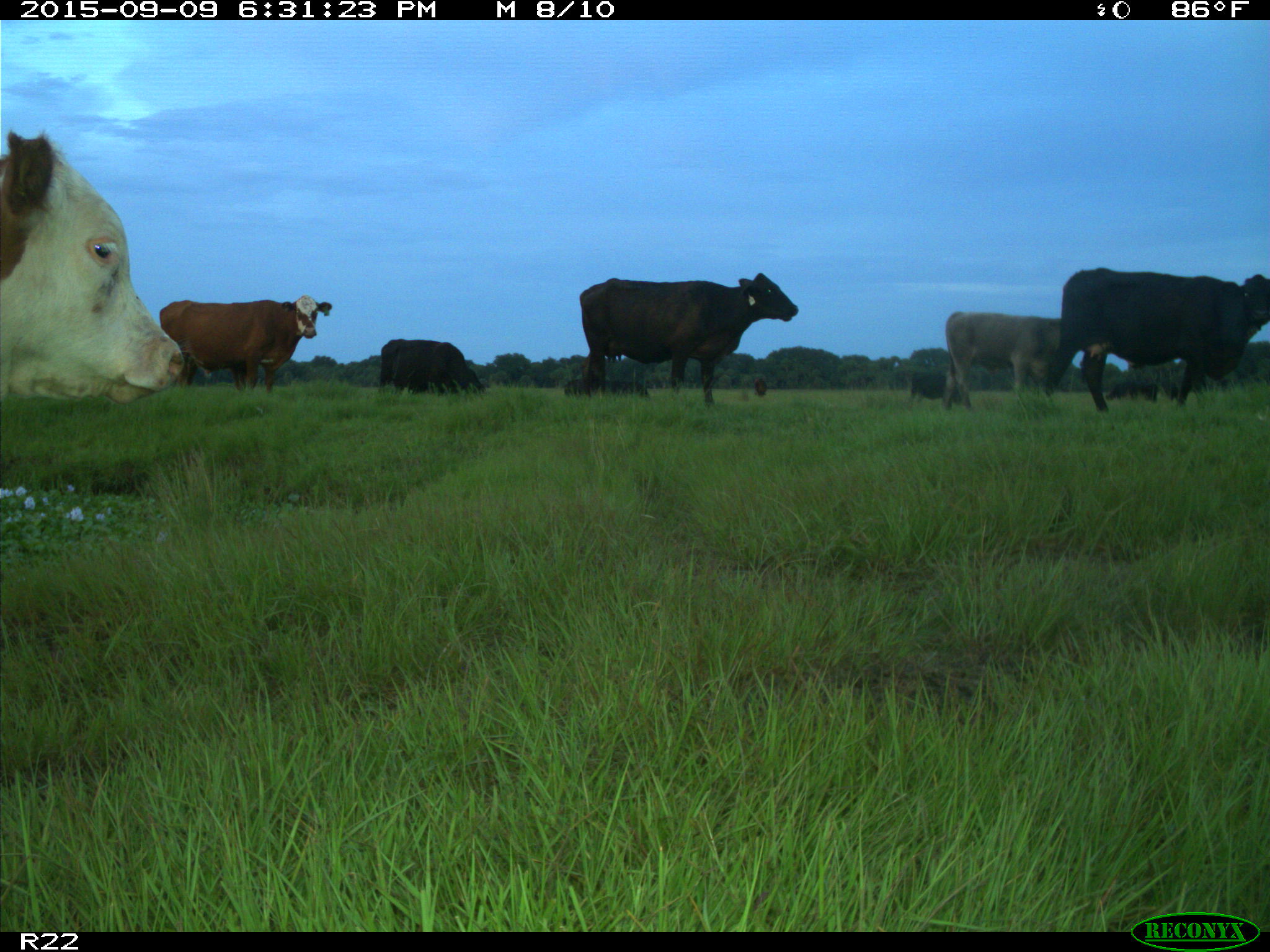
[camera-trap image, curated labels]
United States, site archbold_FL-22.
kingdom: Animalia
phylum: Chordata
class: Mammalia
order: Artiodactyla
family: Bovidae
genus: Bos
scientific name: Bos taurus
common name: domestic cow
Bos taurus (domestic cow).